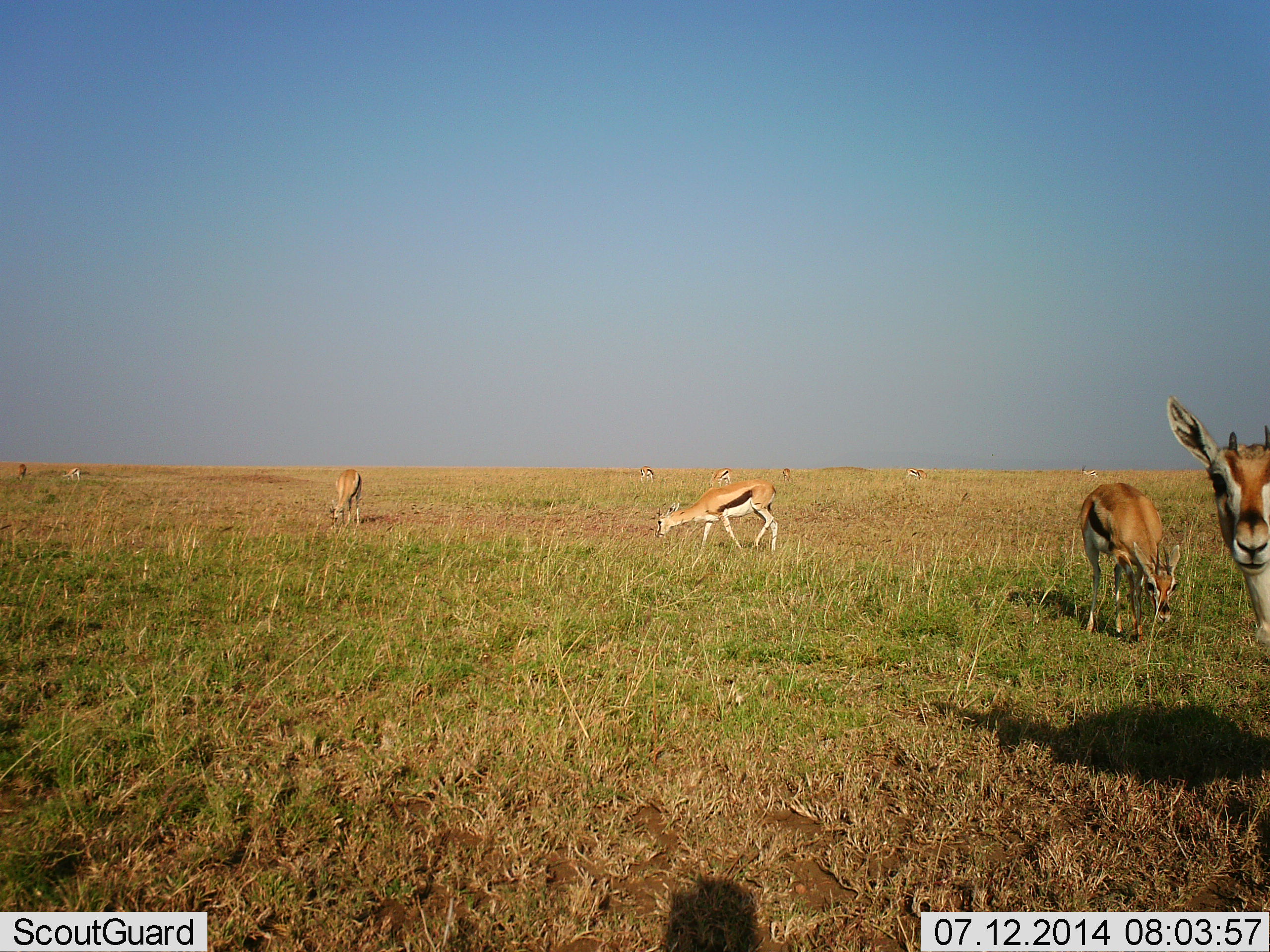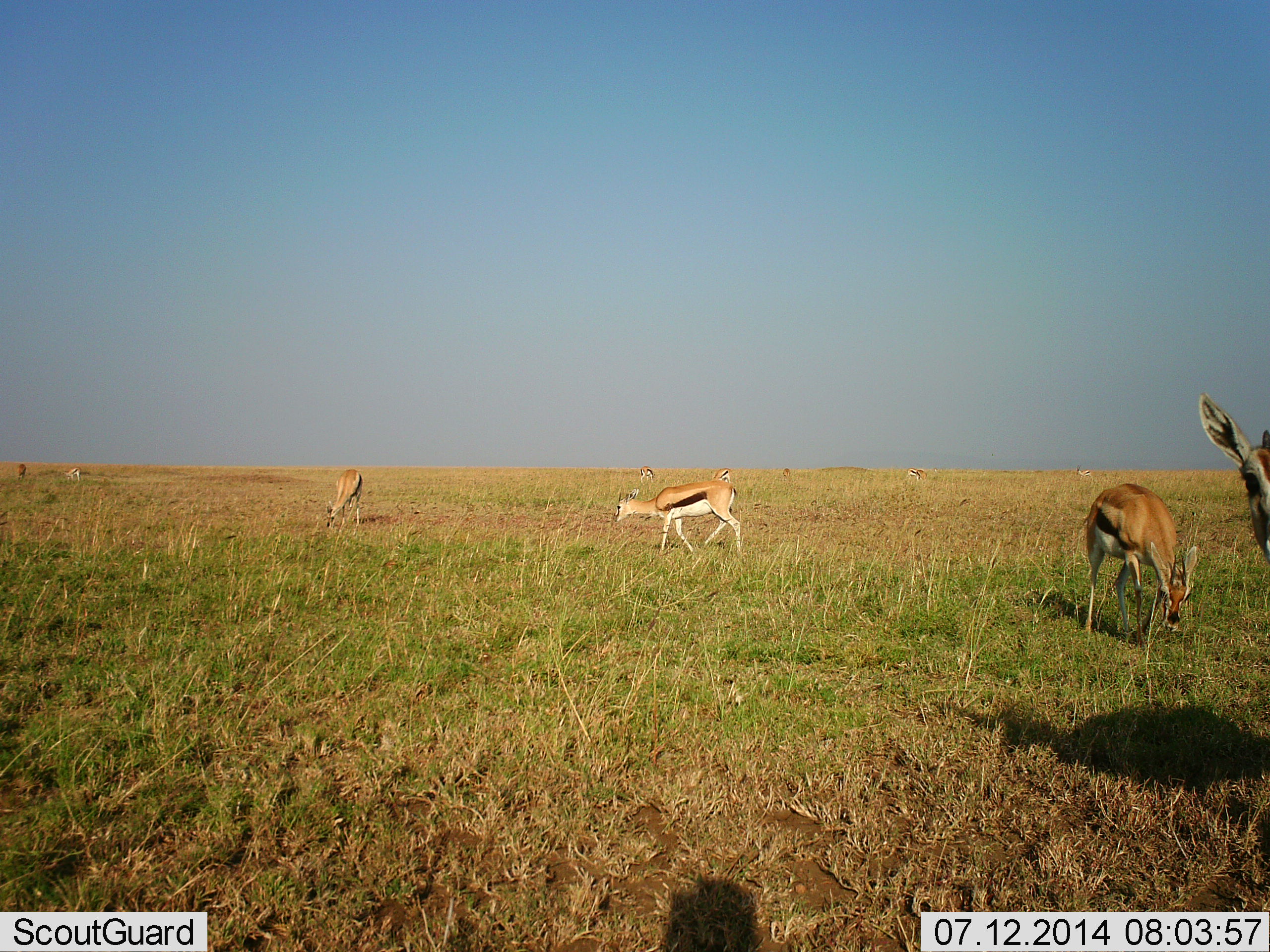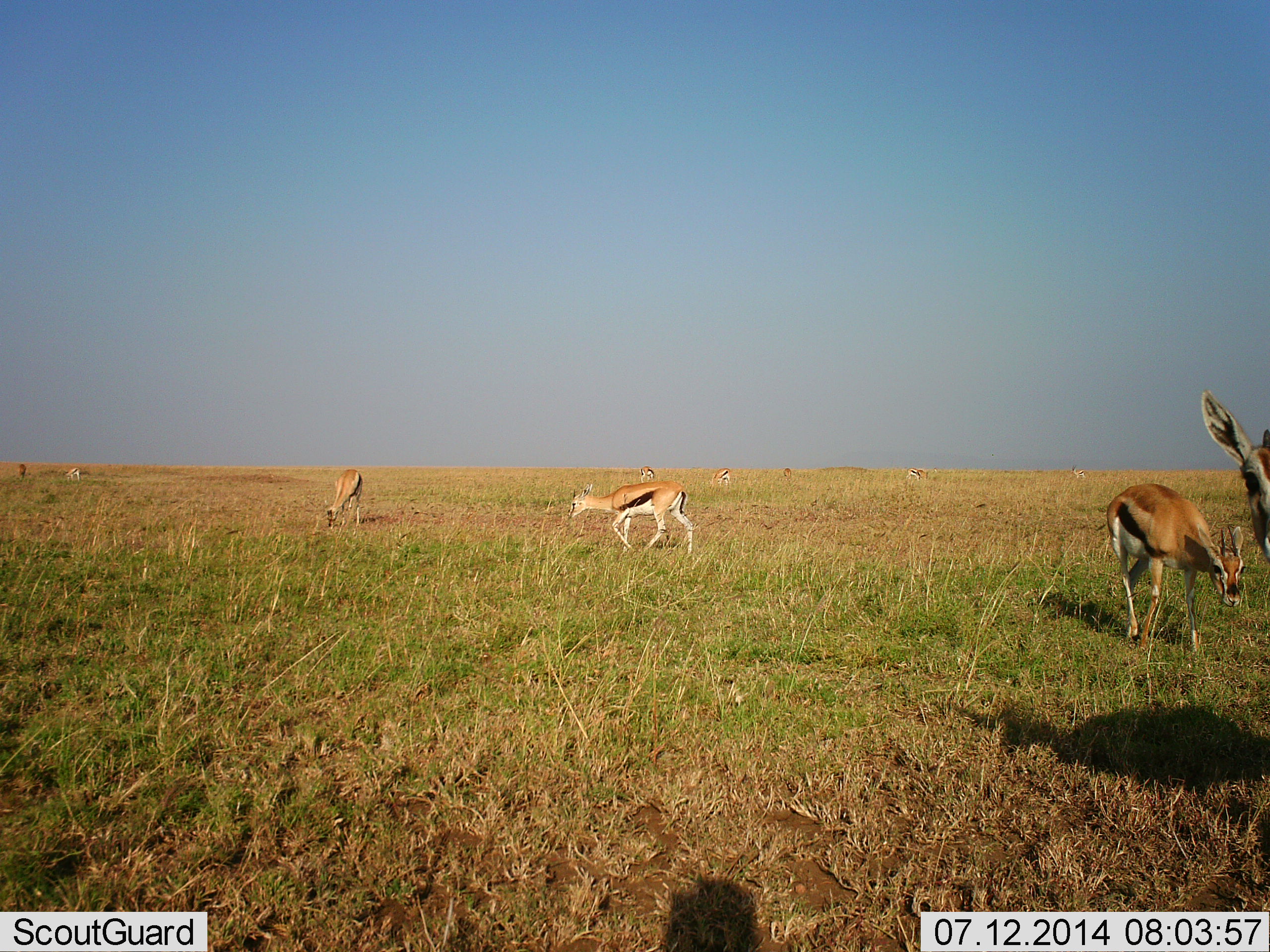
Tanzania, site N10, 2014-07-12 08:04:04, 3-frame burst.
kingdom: Animalia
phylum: Chordata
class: Mammalia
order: Artiodactyla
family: Bovidae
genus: Eudorcas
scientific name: Eudorcas thomsonii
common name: thomson's gazelle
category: gazellethomsons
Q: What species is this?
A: Gazellethomsons (thomson's gazelle) (Eudorcas thomsonii).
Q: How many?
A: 10.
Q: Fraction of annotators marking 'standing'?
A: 60%.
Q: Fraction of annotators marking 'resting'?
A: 0%.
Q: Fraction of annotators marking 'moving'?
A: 70%.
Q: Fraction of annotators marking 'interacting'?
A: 0%.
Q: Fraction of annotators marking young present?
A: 0%.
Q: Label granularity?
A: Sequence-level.